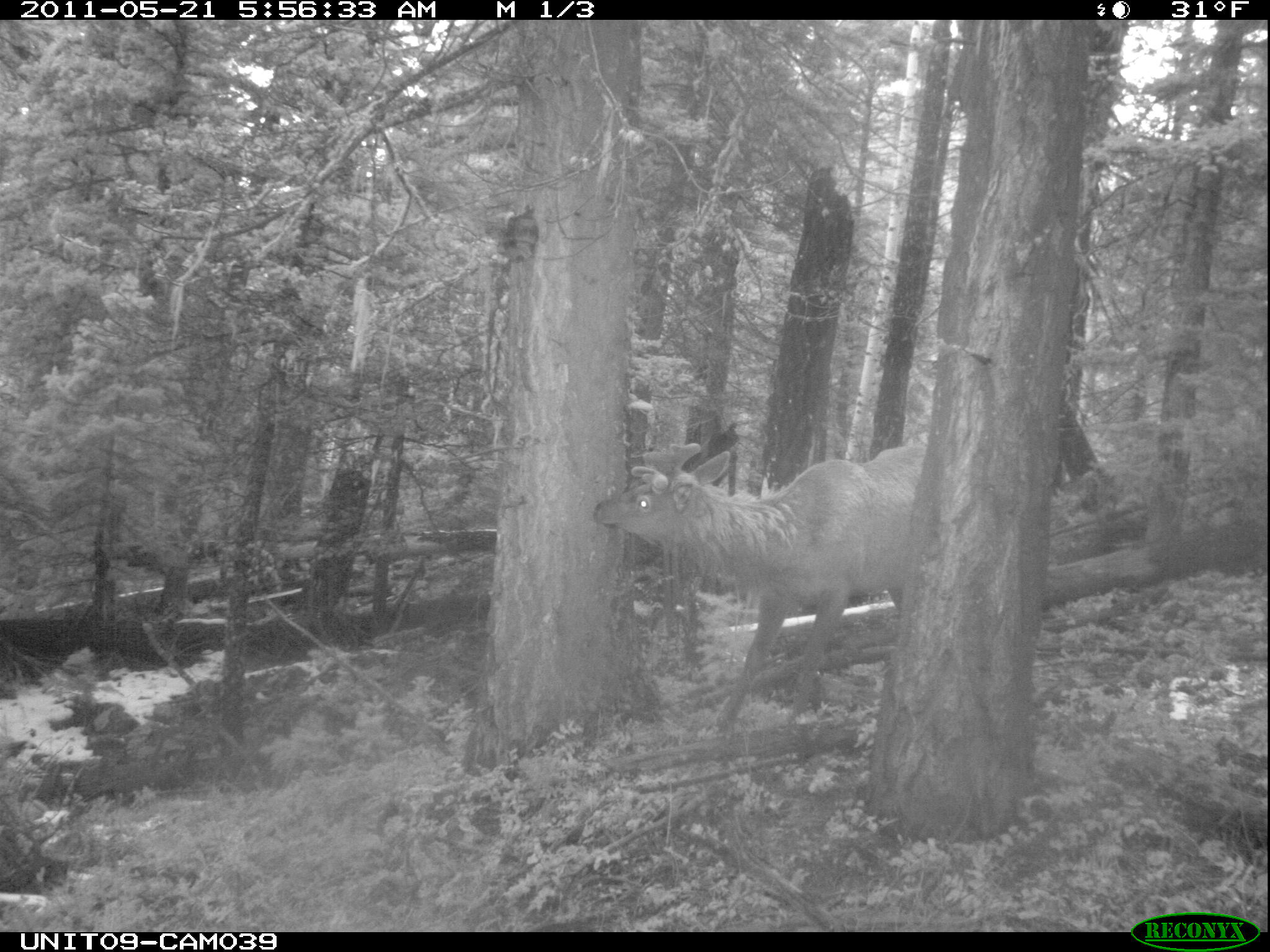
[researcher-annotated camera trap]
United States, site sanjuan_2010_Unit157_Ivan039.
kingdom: Animalia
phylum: Chordata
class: Mammalia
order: Artiodactyla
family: Cervidae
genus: Cervus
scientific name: Cervus elaphus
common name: red deer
Cervus elaphus (red deer).